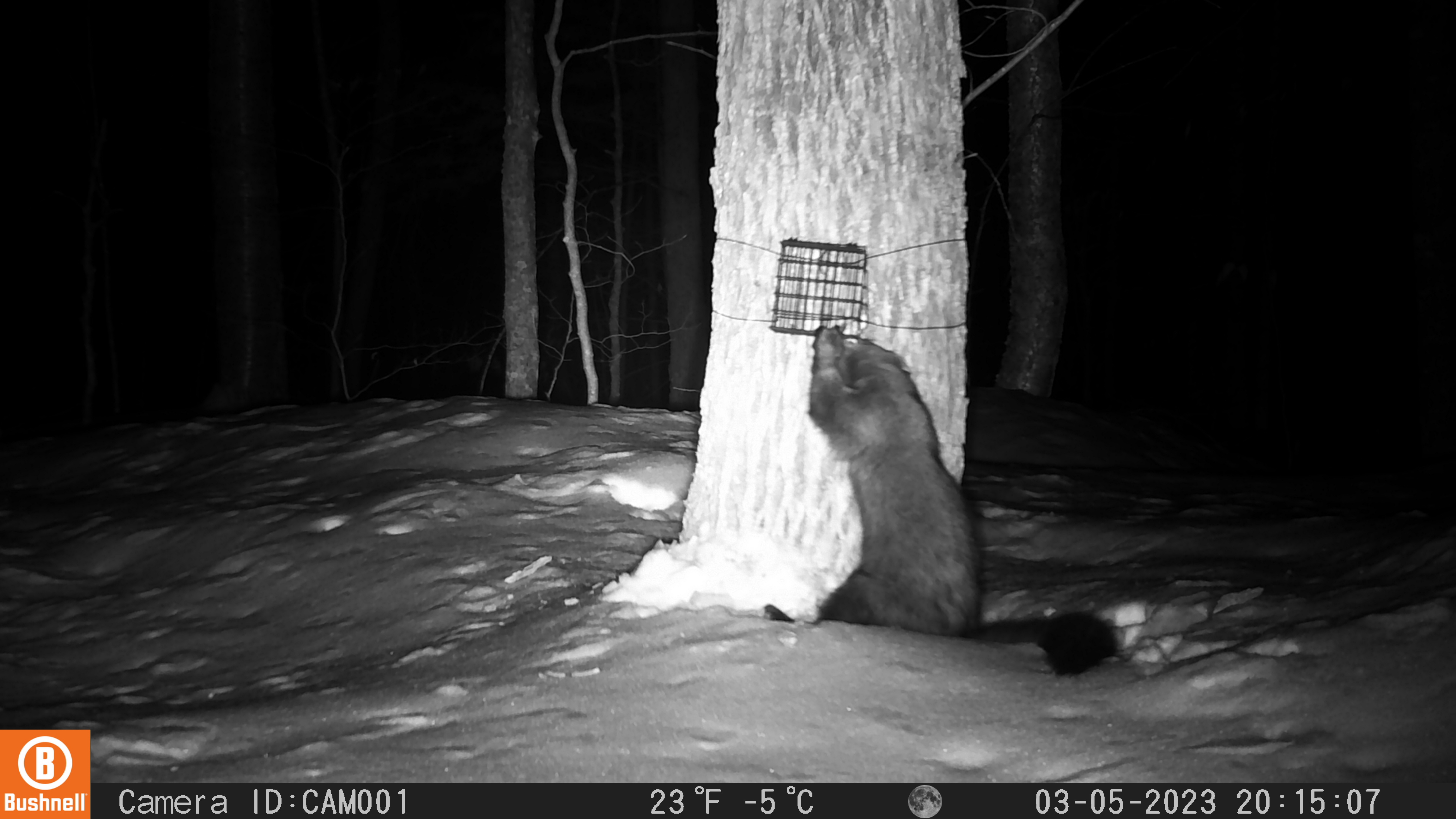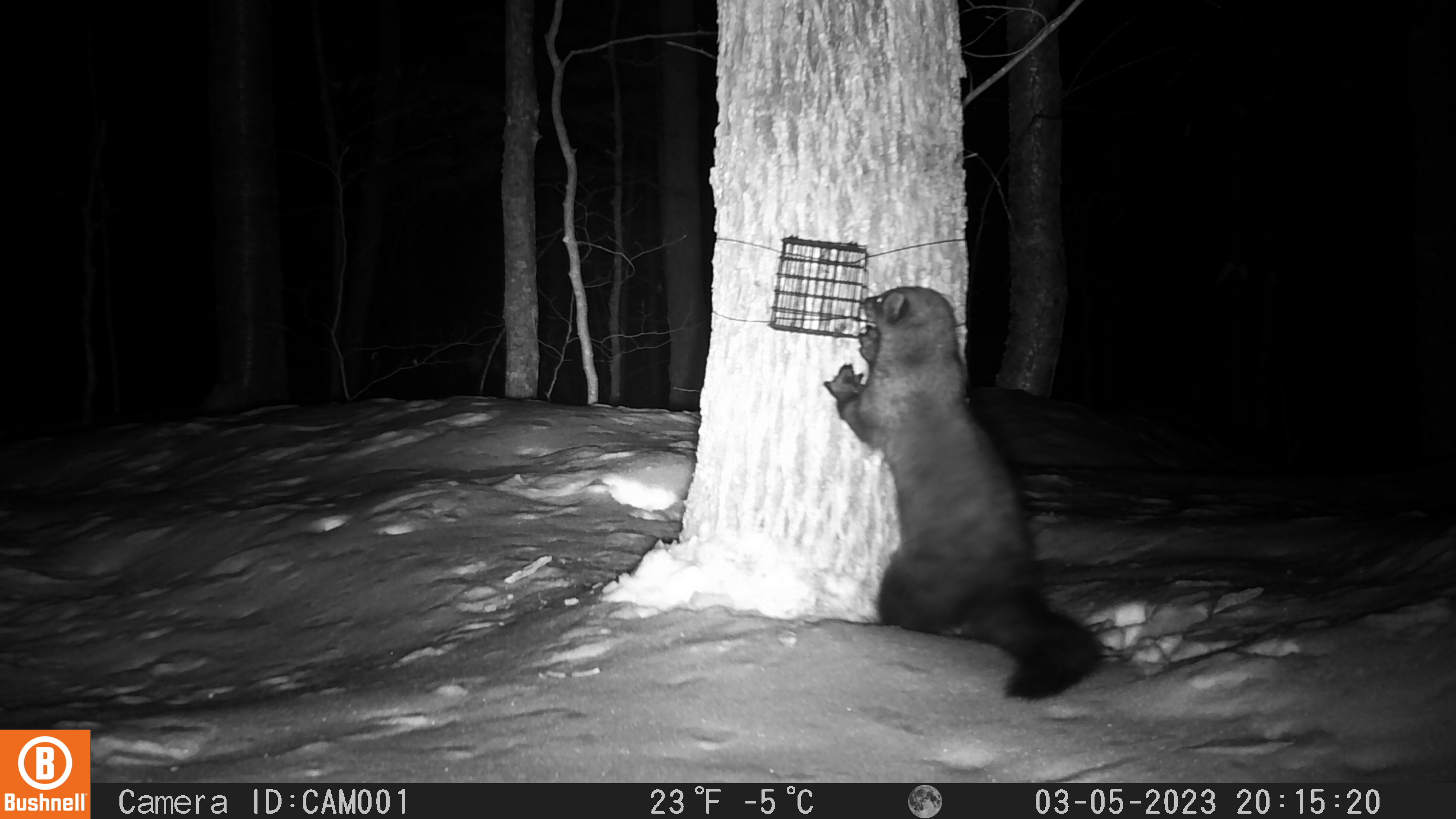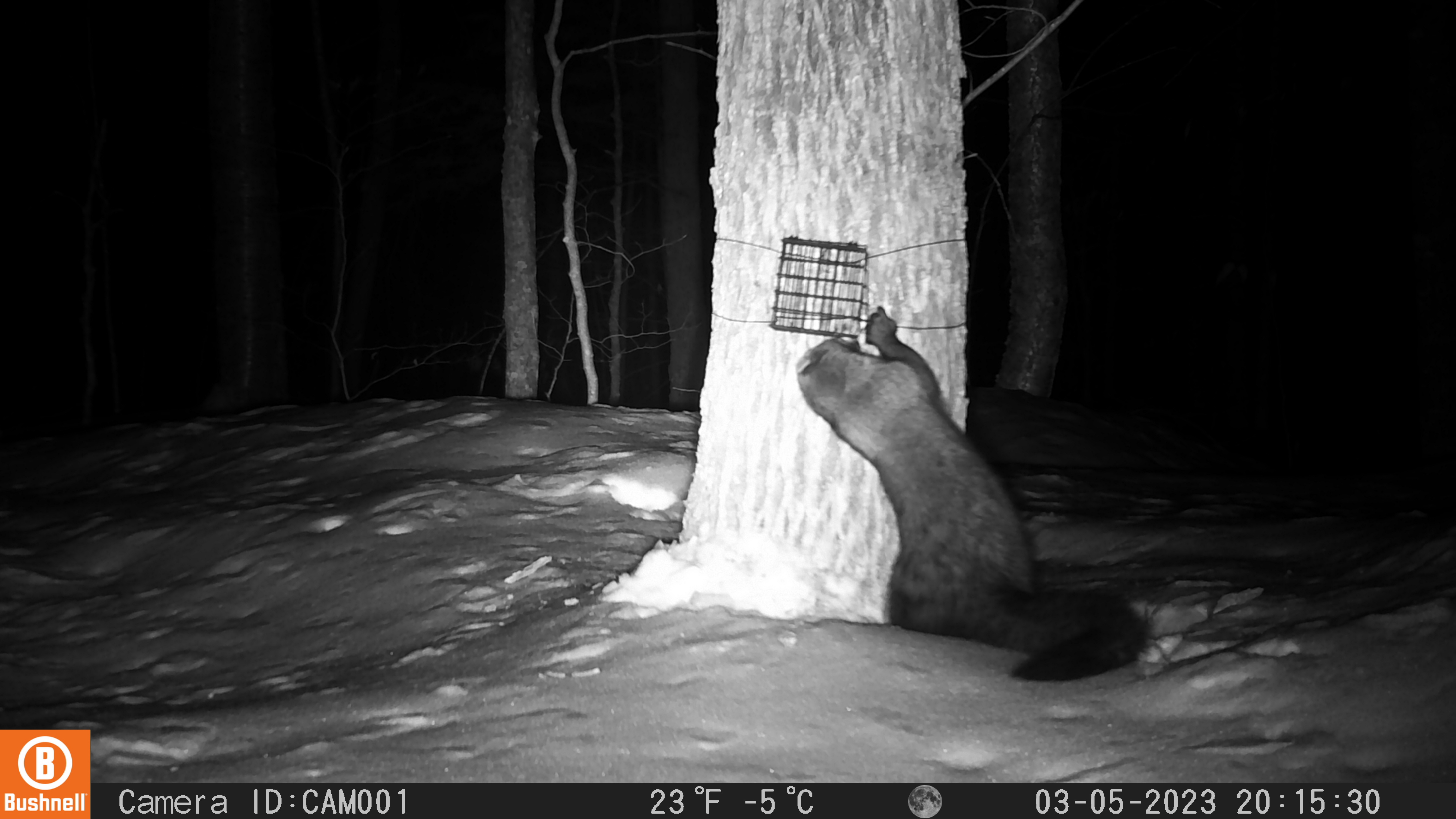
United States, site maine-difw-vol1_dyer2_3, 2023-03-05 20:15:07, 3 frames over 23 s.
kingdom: Animalia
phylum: Chordata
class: Mammalia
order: Carnivora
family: Mustelidae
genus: Pekania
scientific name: Pekania pennanti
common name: fisher